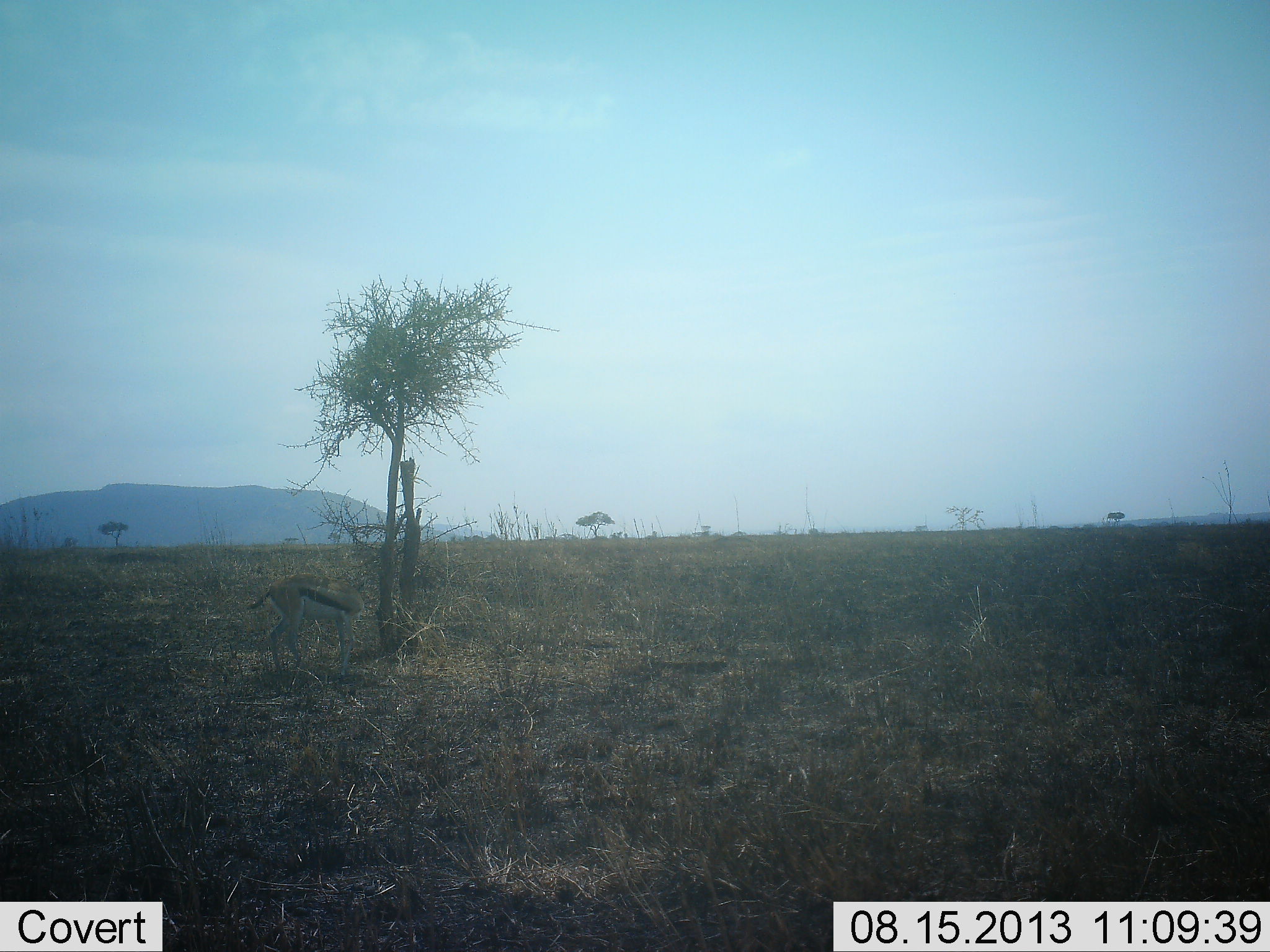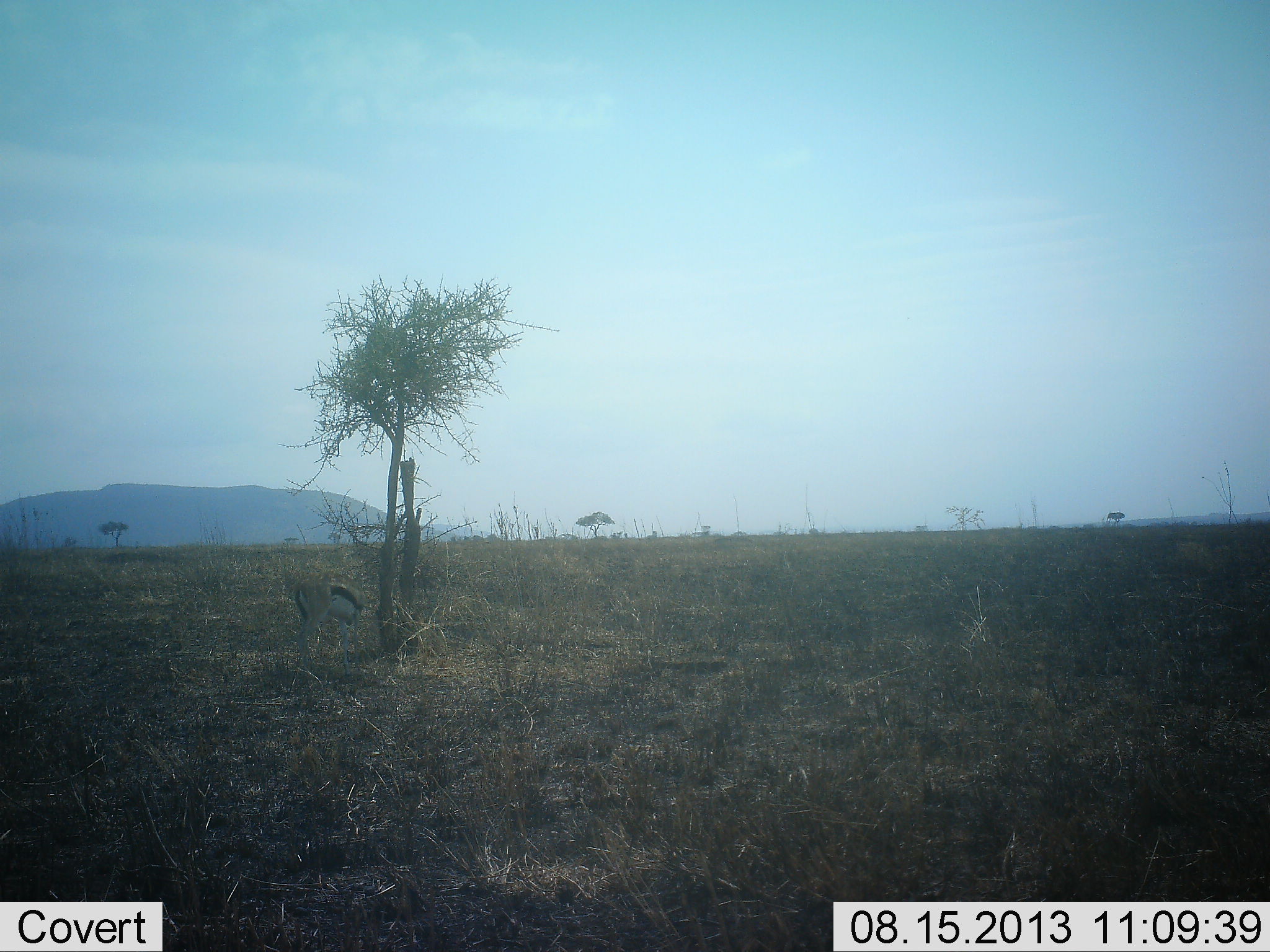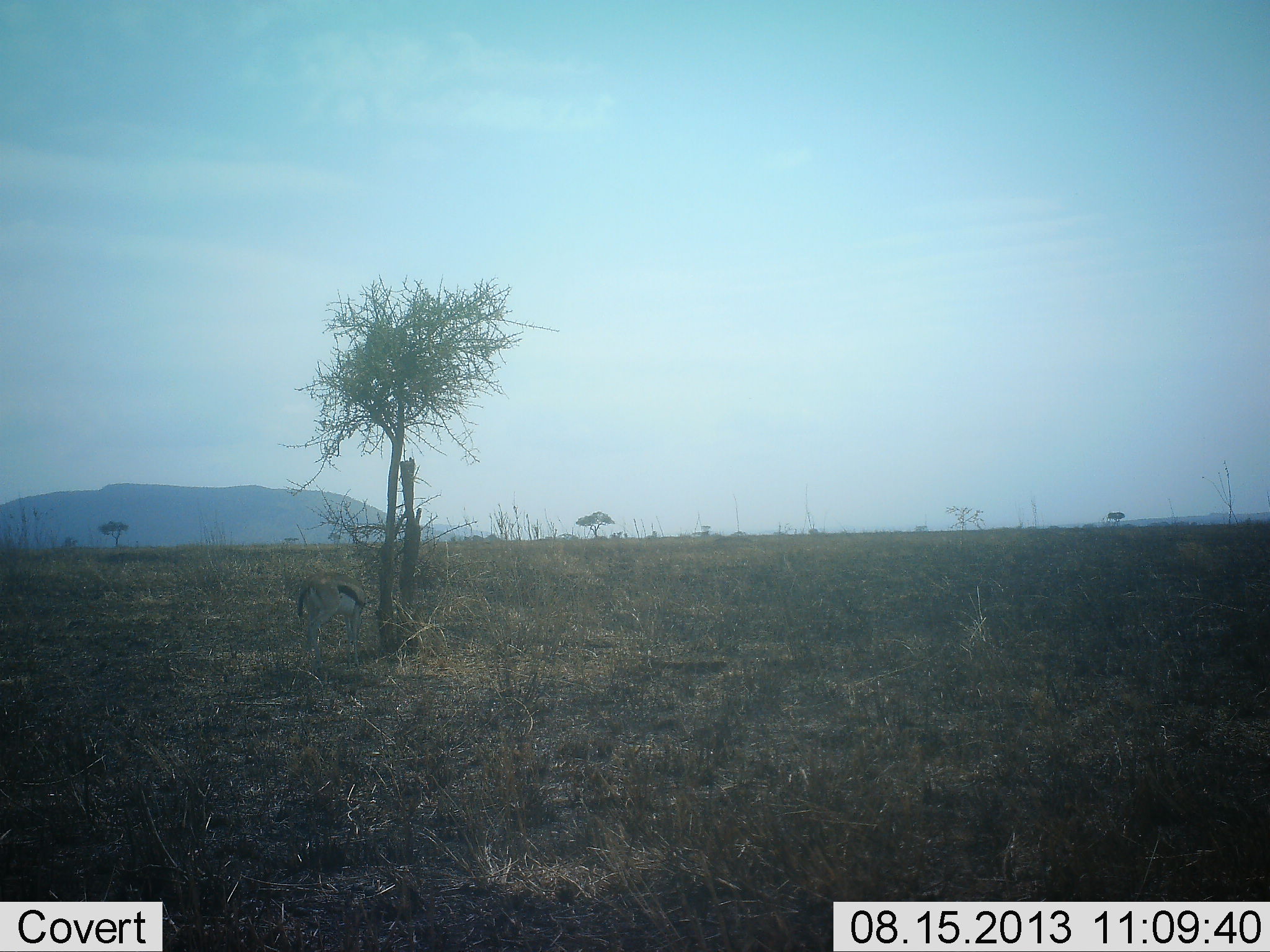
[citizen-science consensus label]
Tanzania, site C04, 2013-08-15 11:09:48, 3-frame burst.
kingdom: Animalia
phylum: Chordata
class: Mammalia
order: Artiodactyla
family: Bovidae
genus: Eudorcas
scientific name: Eudorcas thomsonii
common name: thomson's gazelle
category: gazellethomsons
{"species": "gazellethomsons (thomson's gazelle) (Eudorcas thomsonii)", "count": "1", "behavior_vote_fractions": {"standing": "68%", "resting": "0%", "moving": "5%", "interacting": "0%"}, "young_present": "0%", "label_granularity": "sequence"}